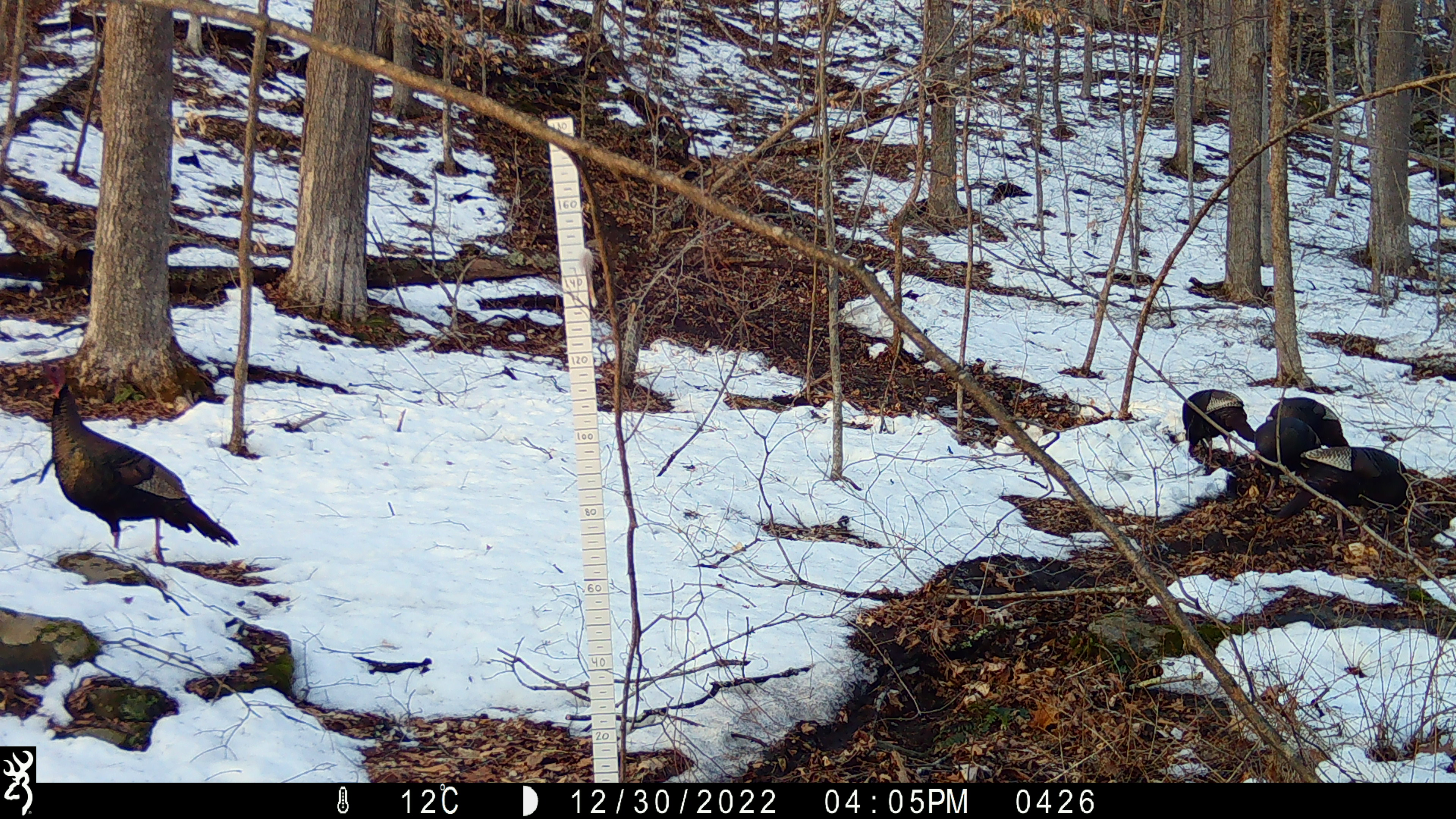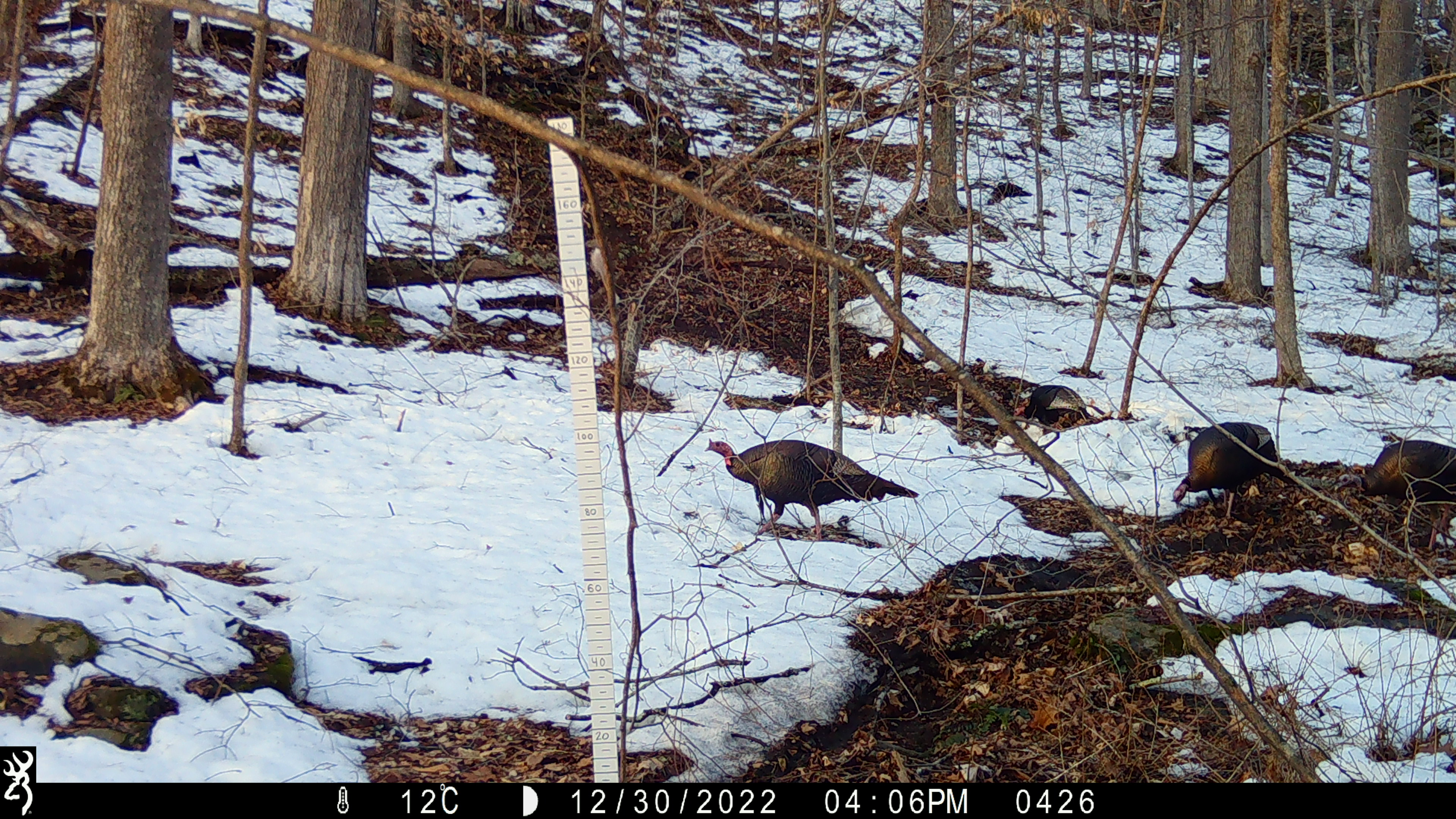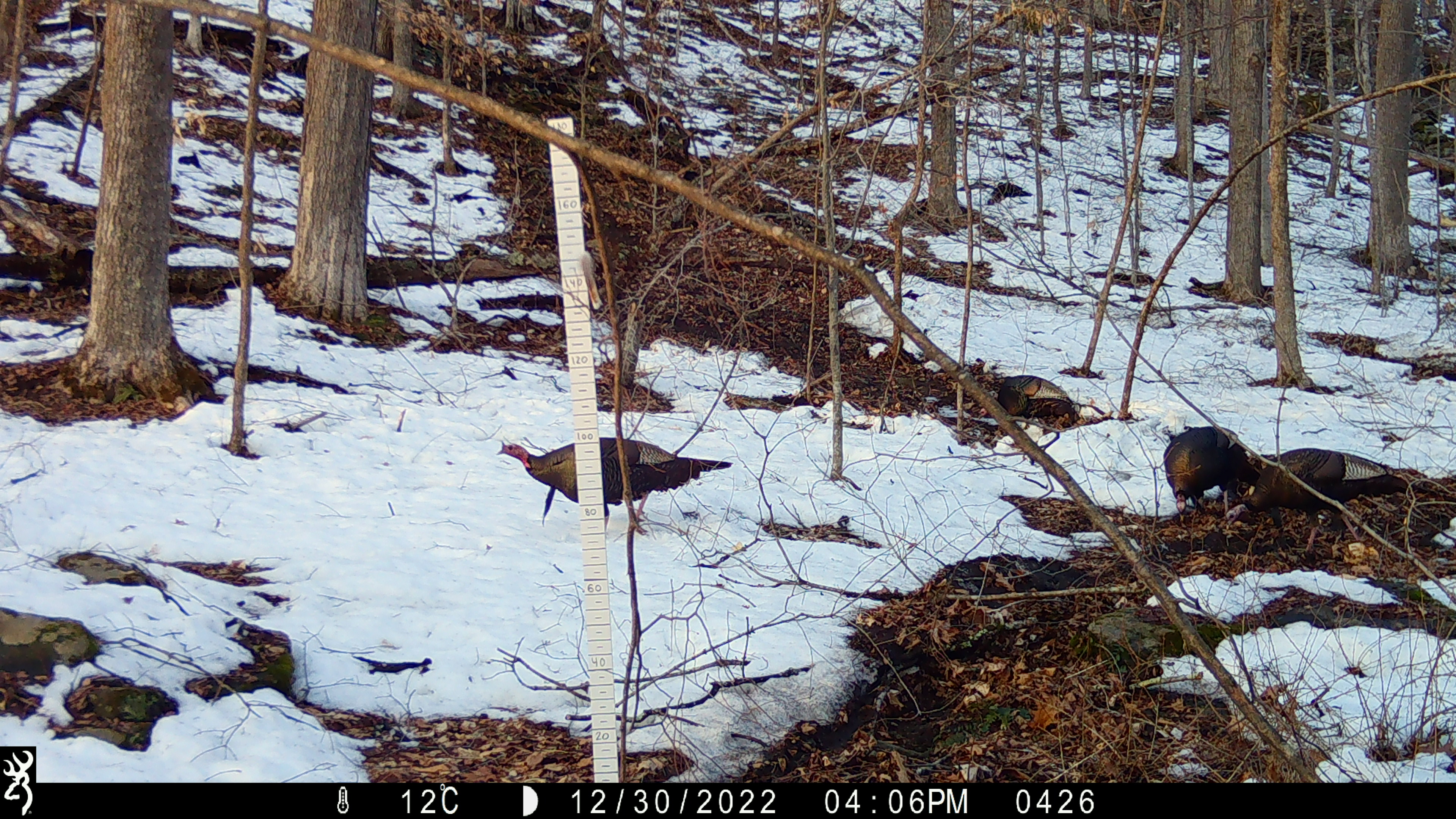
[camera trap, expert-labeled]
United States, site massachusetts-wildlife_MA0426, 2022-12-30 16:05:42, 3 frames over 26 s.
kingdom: Animalia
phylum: Chordata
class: Aves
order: Galliformes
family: Phasianidae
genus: Meleagris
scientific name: Meleagris gallopavo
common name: wild turkey